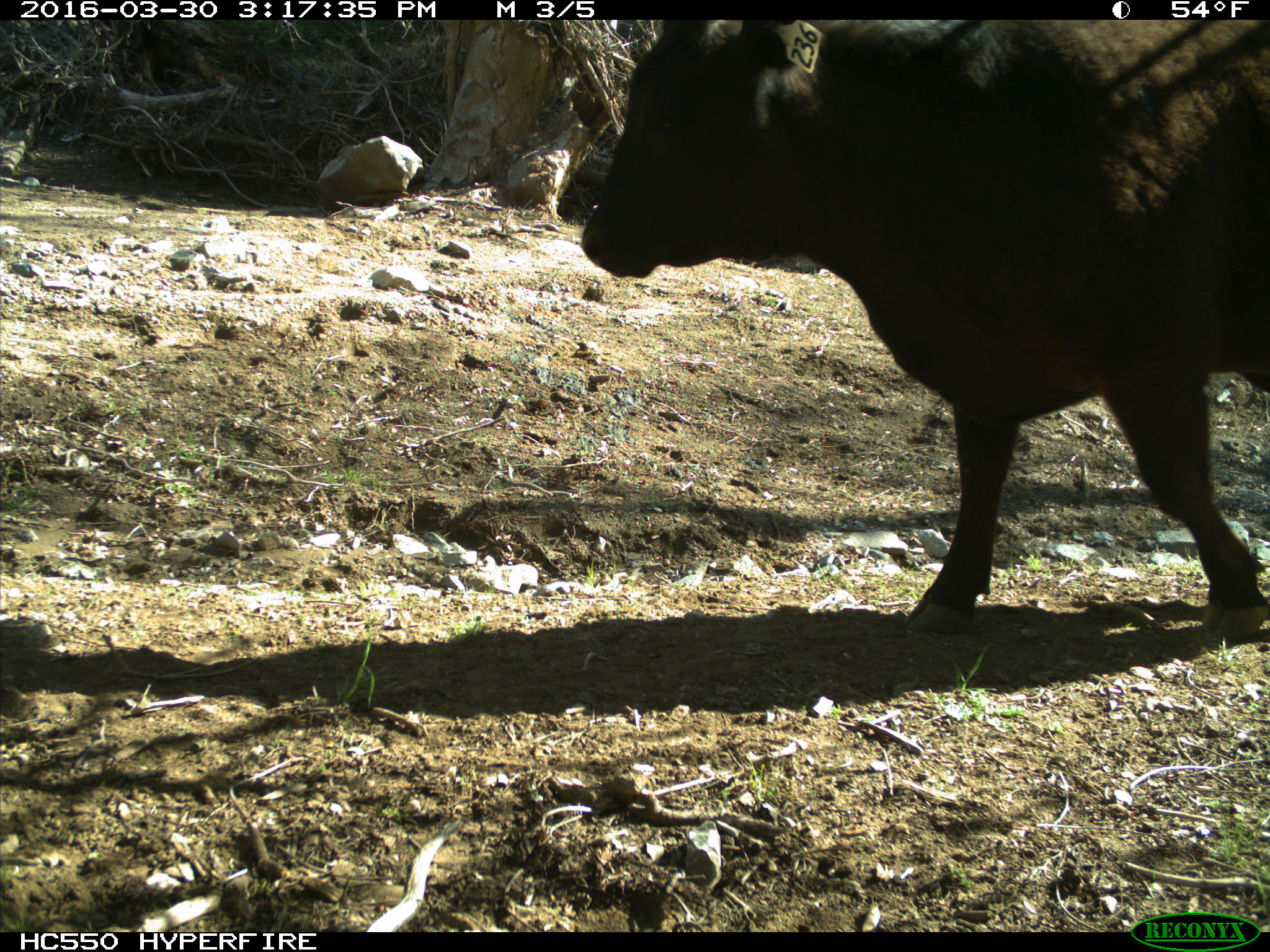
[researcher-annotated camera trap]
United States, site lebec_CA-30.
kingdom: Animalia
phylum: Chordata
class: Mammalia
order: Artiodactyla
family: Bovidae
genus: Bos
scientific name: Bos taurus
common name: domestic cow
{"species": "Bos taurus (domestic cow)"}